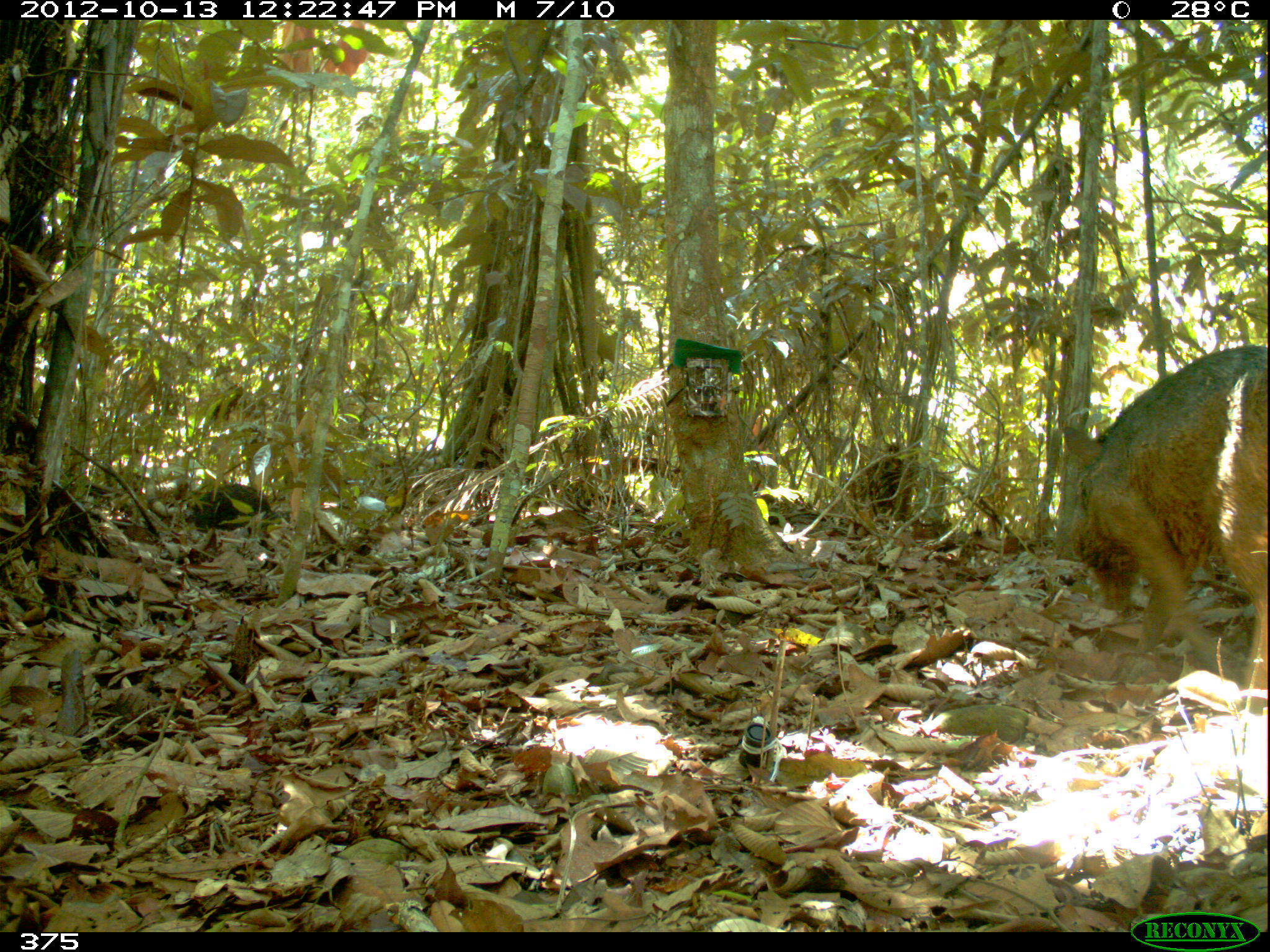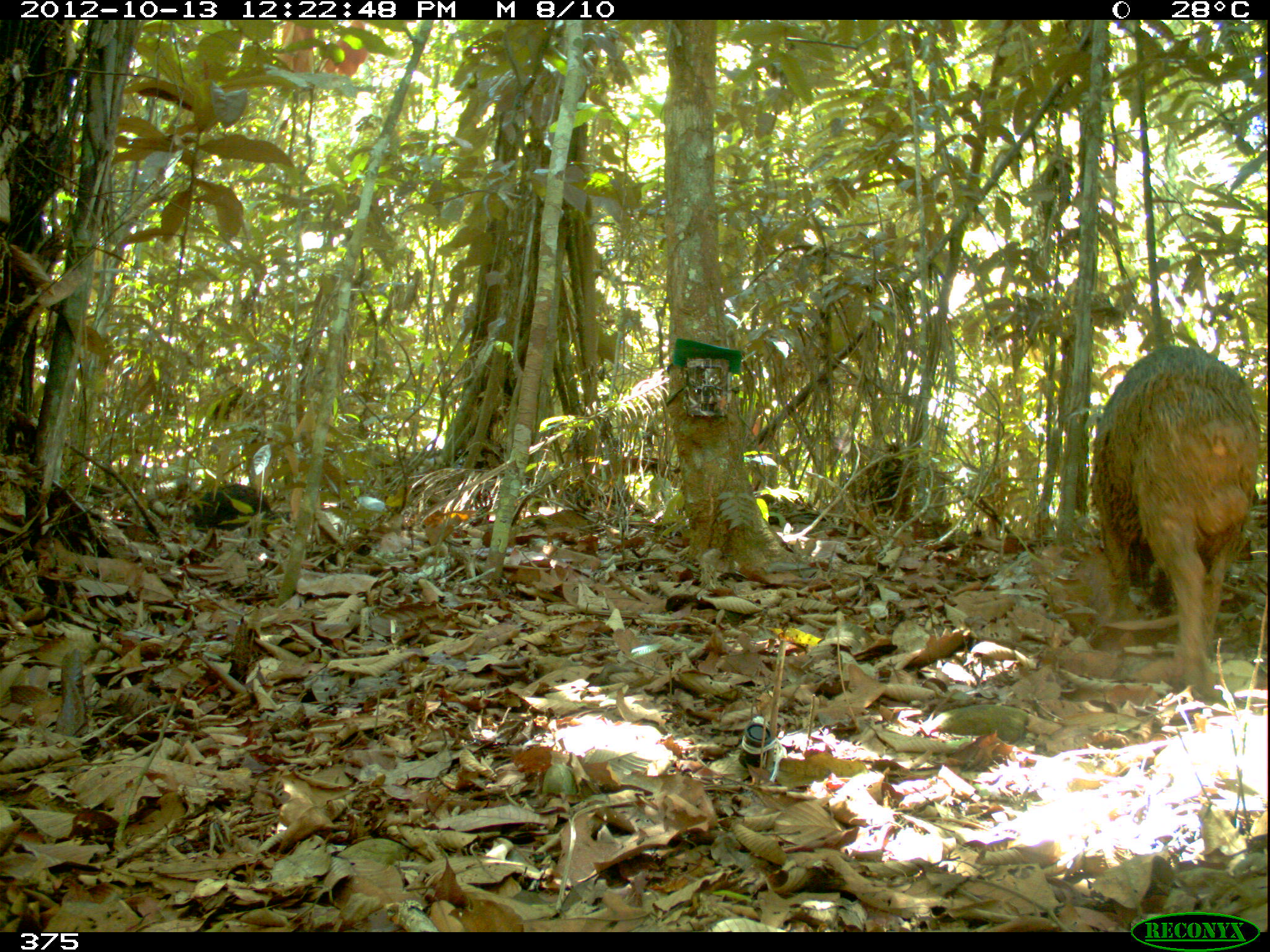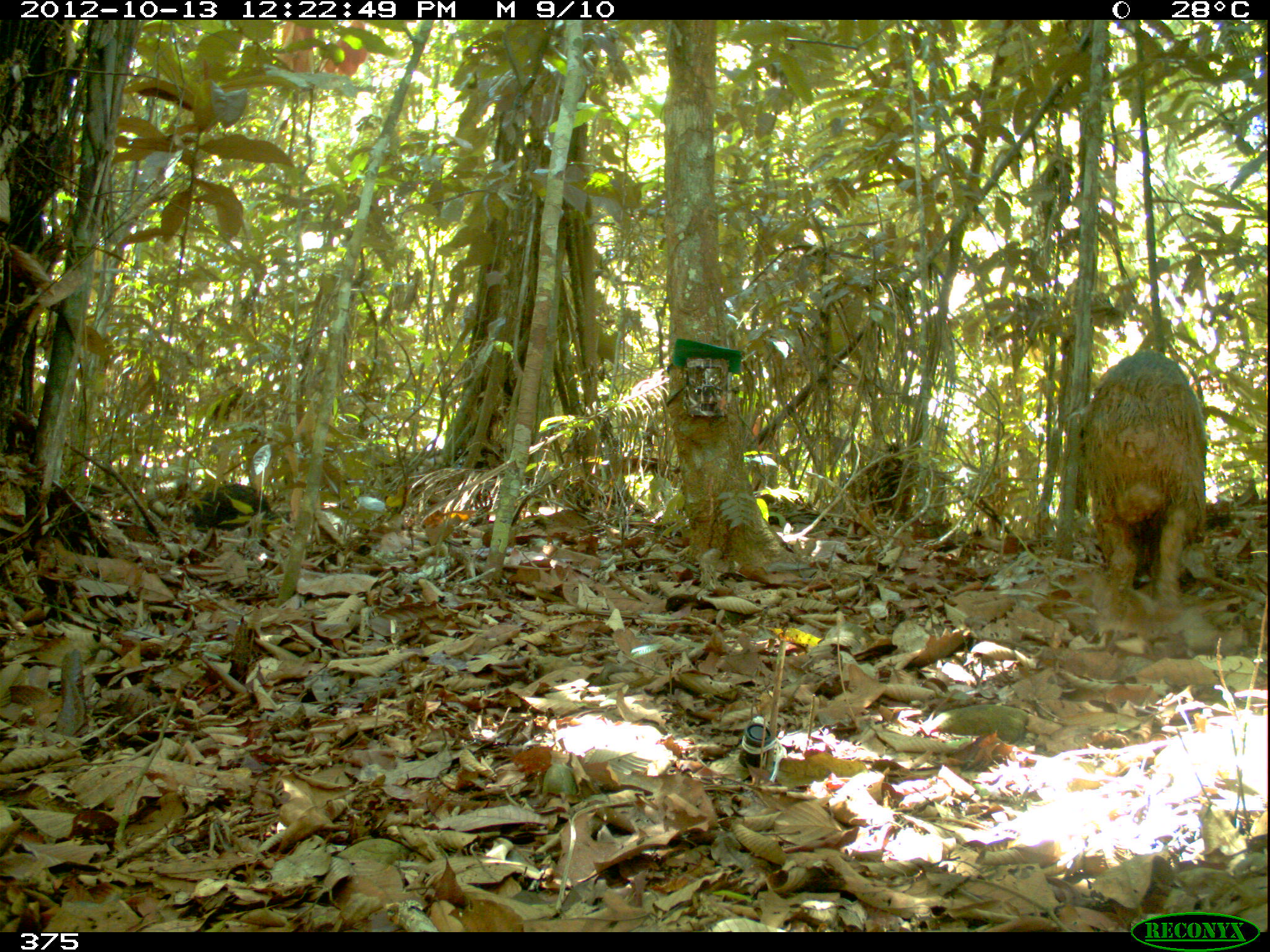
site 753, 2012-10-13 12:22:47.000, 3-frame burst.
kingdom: Animalia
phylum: Chordata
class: Mammalia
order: Artiodactyla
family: Tayassuidae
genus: Tayassu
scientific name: Tayassu pecari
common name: white-lipped peccary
Tayassu pecari (white-lipped peccary).